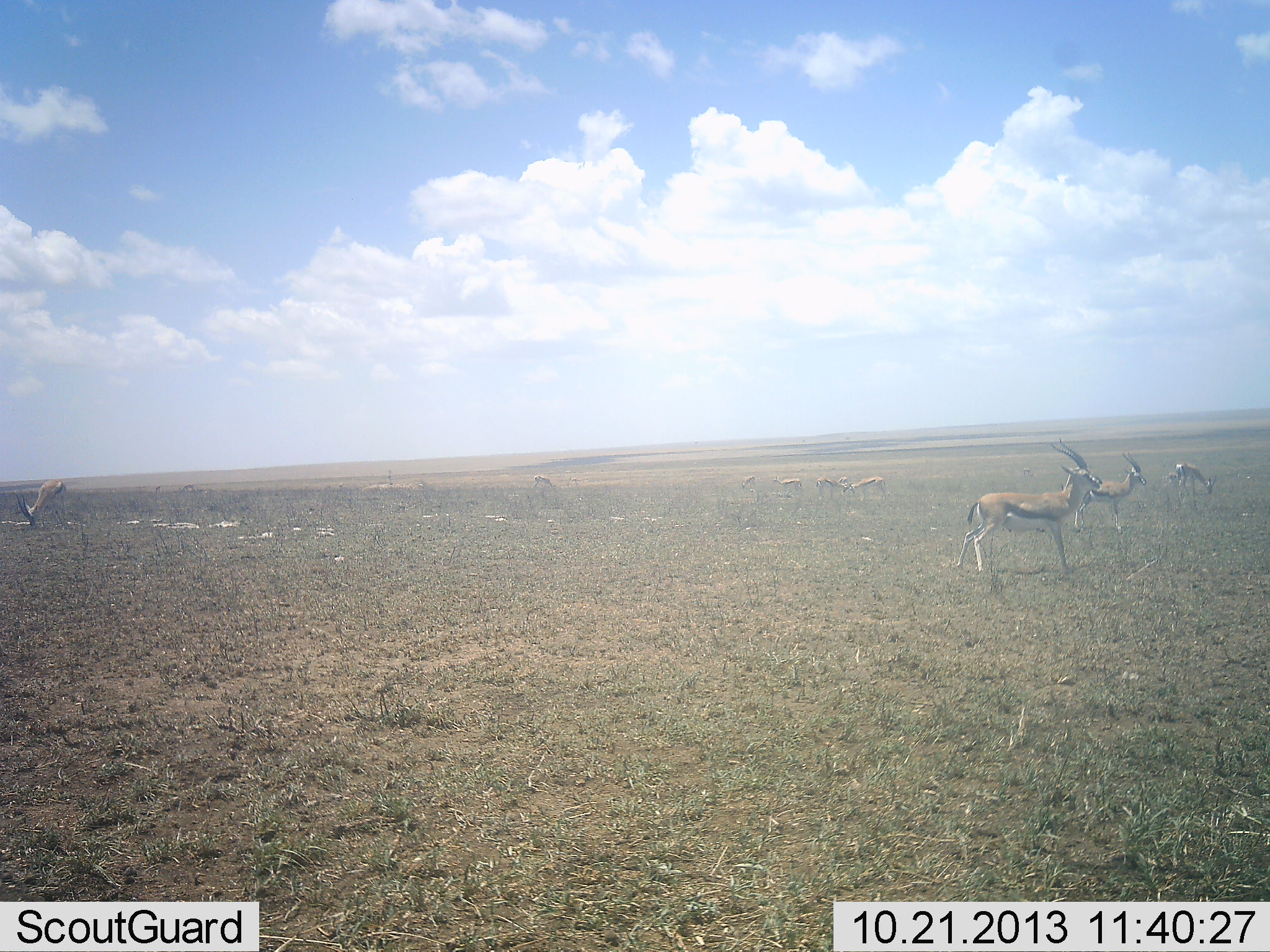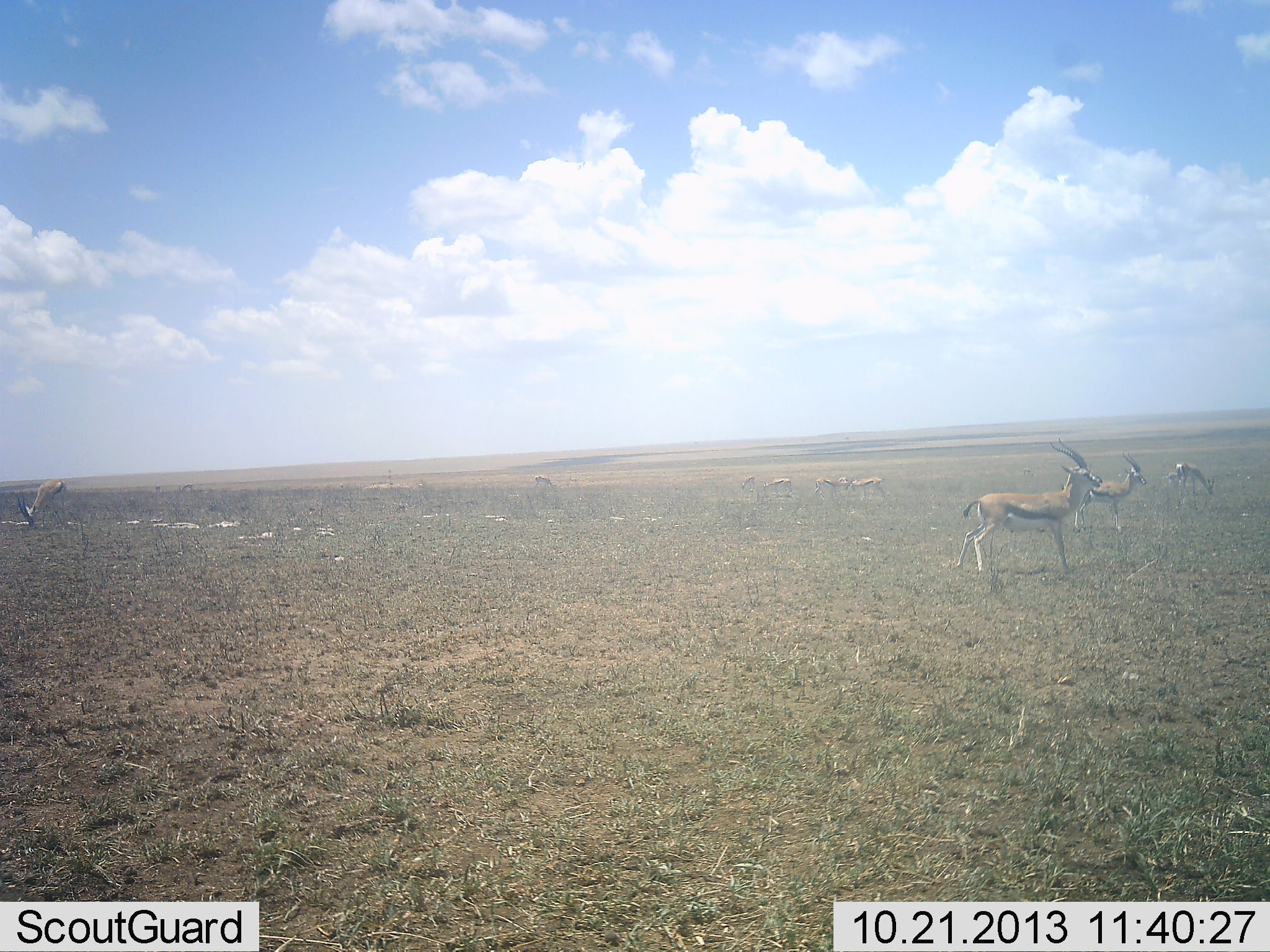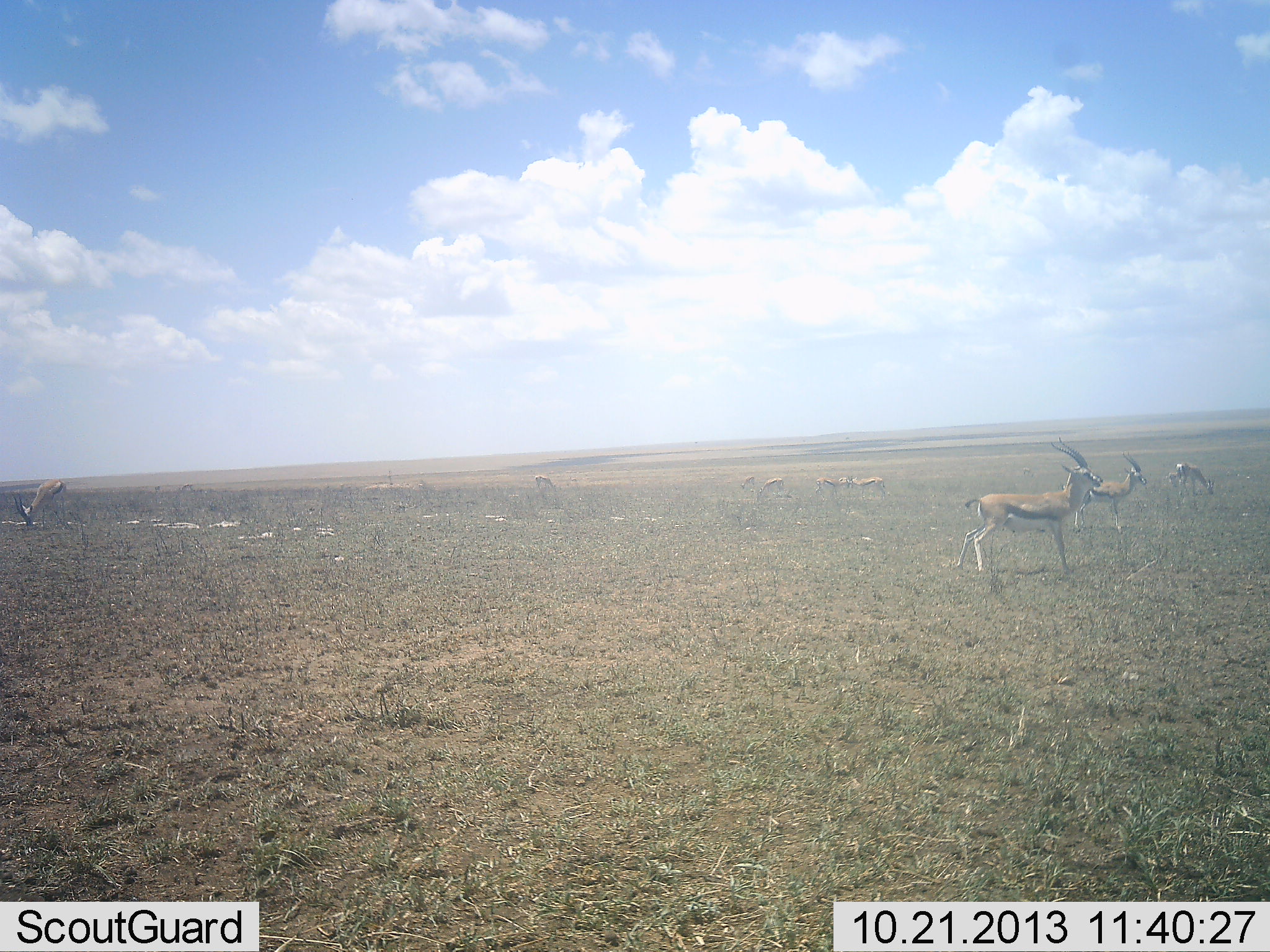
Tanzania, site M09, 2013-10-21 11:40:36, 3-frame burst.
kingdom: Animalia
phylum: Chordata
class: Mammalia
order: Artiodactyla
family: Bovidae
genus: Eudorcas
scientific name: Eudorcas thomsonii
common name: thomson's gazelle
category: gazellethomsons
Gazellethomsons (thomson's gazelle) (Eudorcas thomsonii), count 10. Behavior (volunteer vote fractions): standing 80%, resting 0%, moving 20%, interacting 0%. Young present (vote fraction): 0%. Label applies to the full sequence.